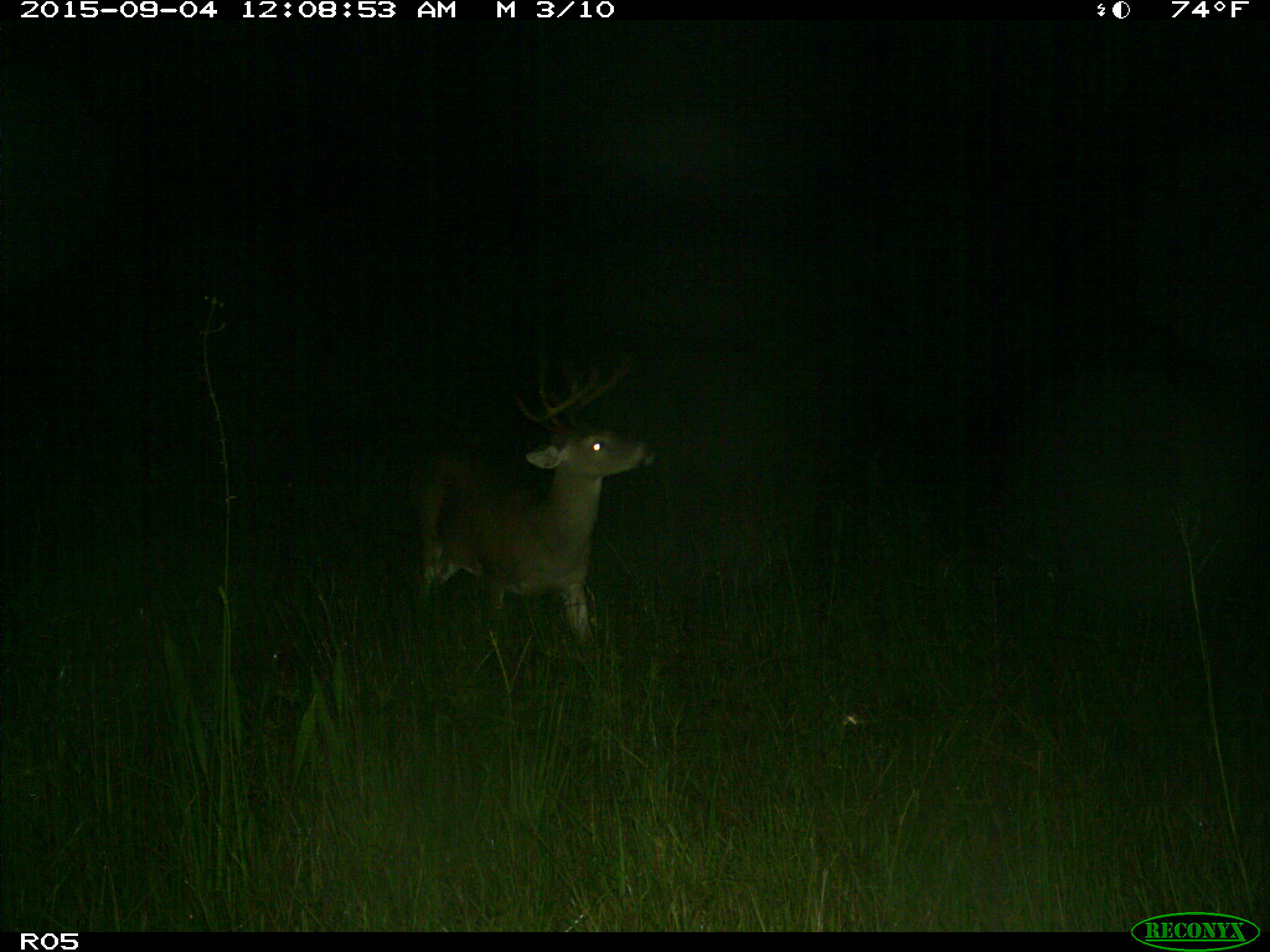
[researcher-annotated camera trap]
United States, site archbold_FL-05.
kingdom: Animalia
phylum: Chordata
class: Mammalia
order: Artiodactyla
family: Cervidae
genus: Odocoileus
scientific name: Odocoileus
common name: deer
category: unidentified deer